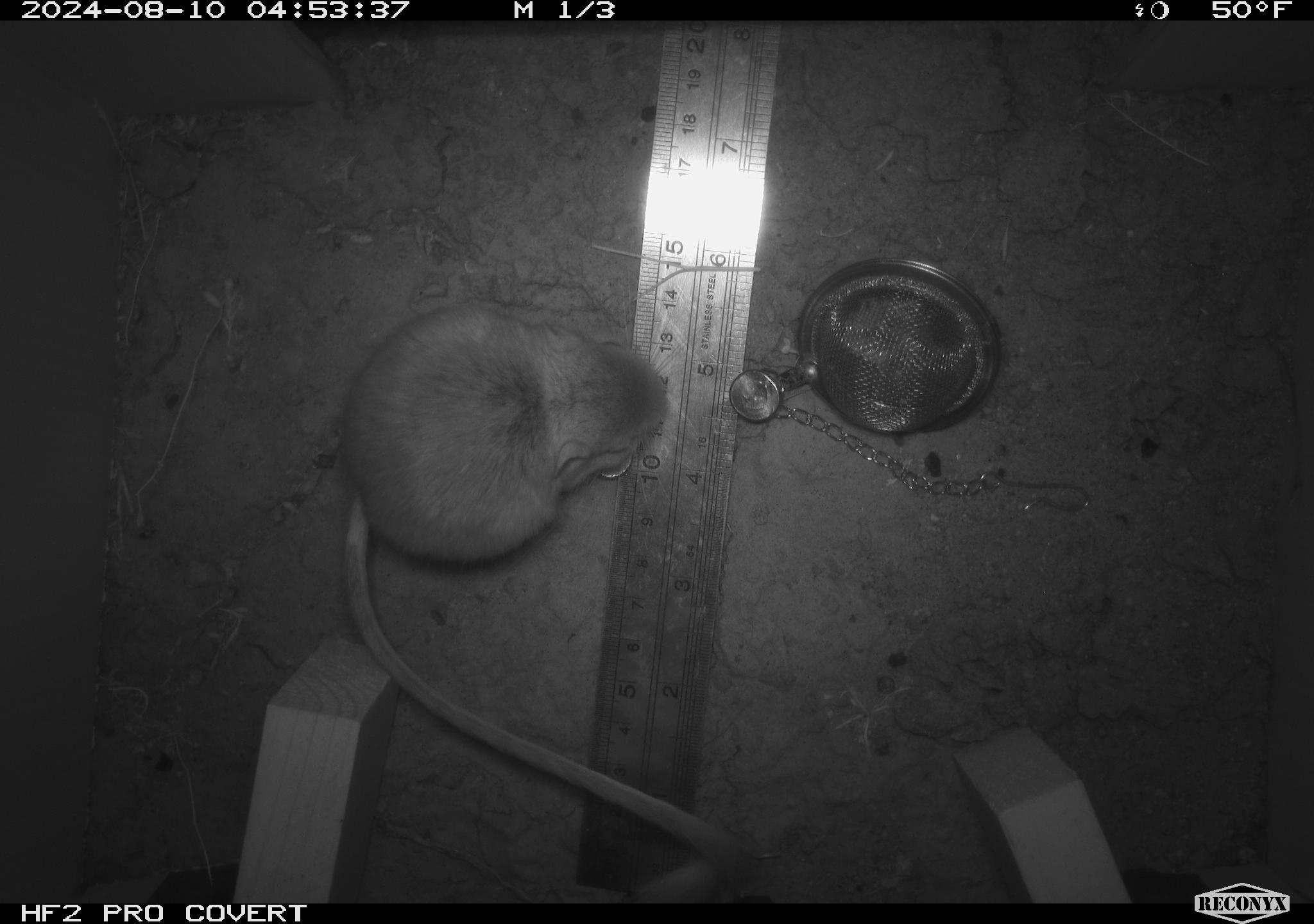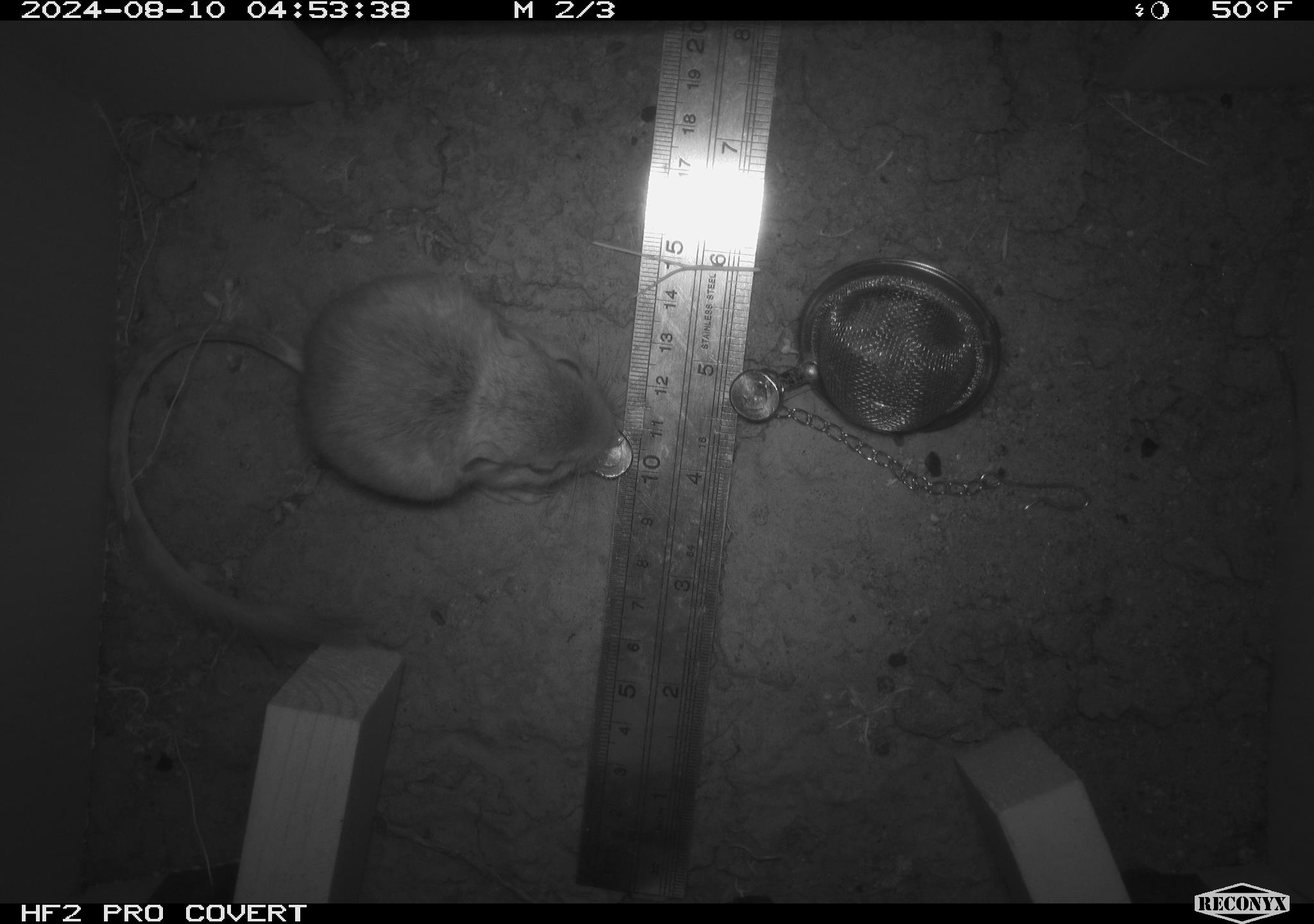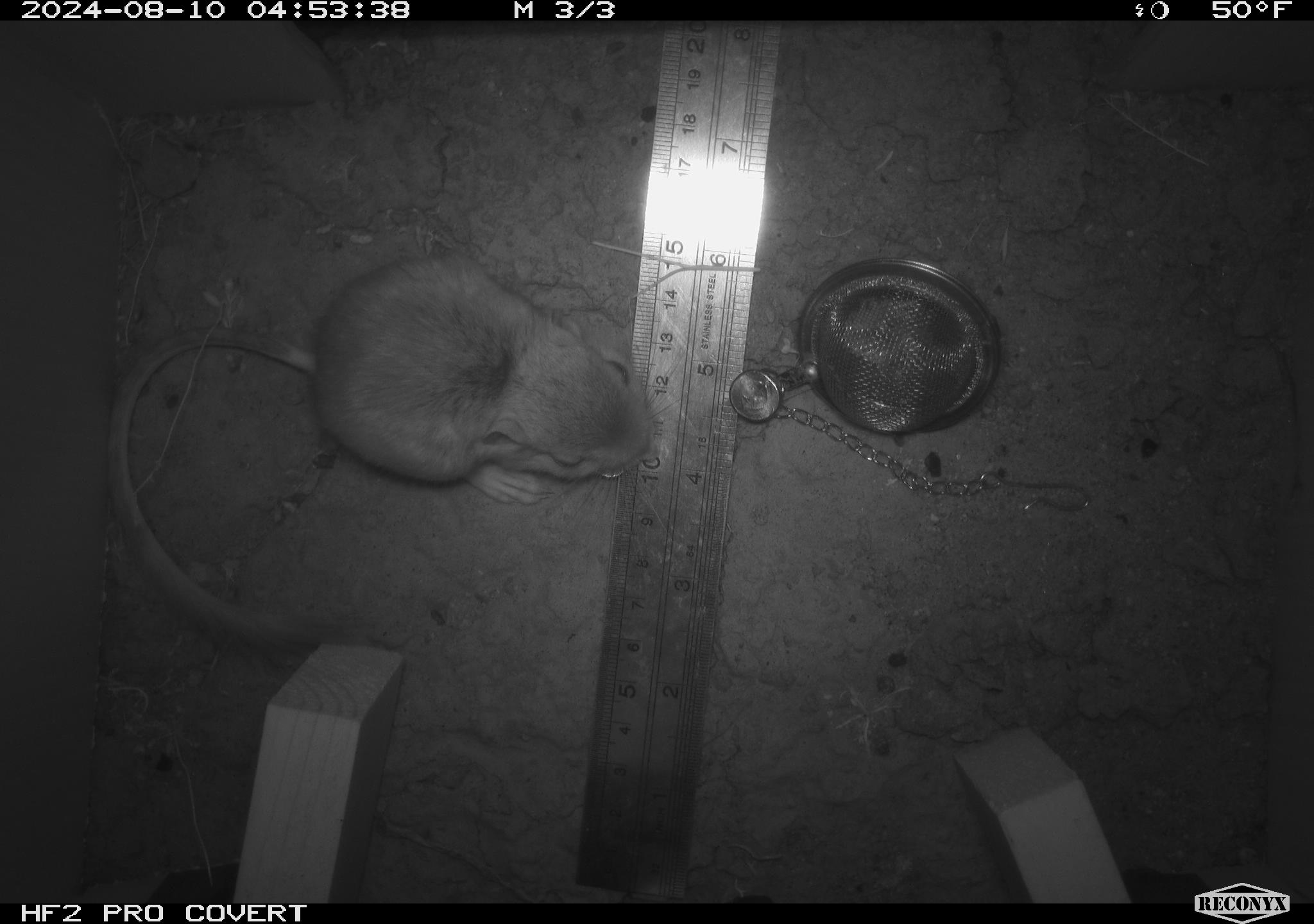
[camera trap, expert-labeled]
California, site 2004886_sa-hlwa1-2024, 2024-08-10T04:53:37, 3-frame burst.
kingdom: Animalia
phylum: Chordata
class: Mammalia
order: Rodentia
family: Heteromyidae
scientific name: Heteromyidae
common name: kangaroo rats and pocket mice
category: heteromyidae family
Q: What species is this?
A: Heteromyidae family (kangaroo rats and pocket mice) (Heteromyidae).